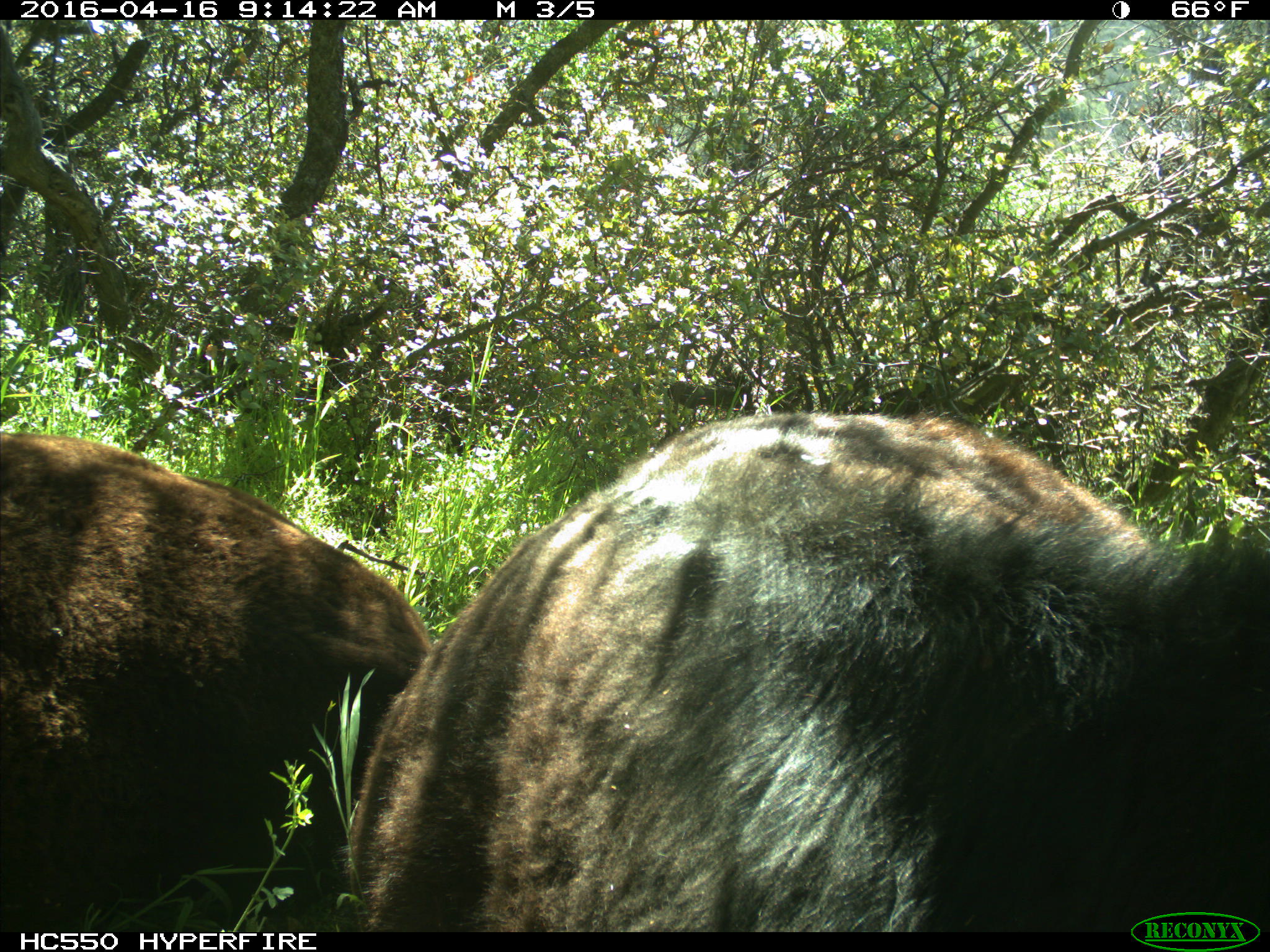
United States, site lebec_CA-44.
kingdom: Animalia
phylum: Chordata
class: Mammalia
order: Artiodactyla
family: Bovidae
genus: Bos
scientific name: Bos taurus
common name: domestic cow